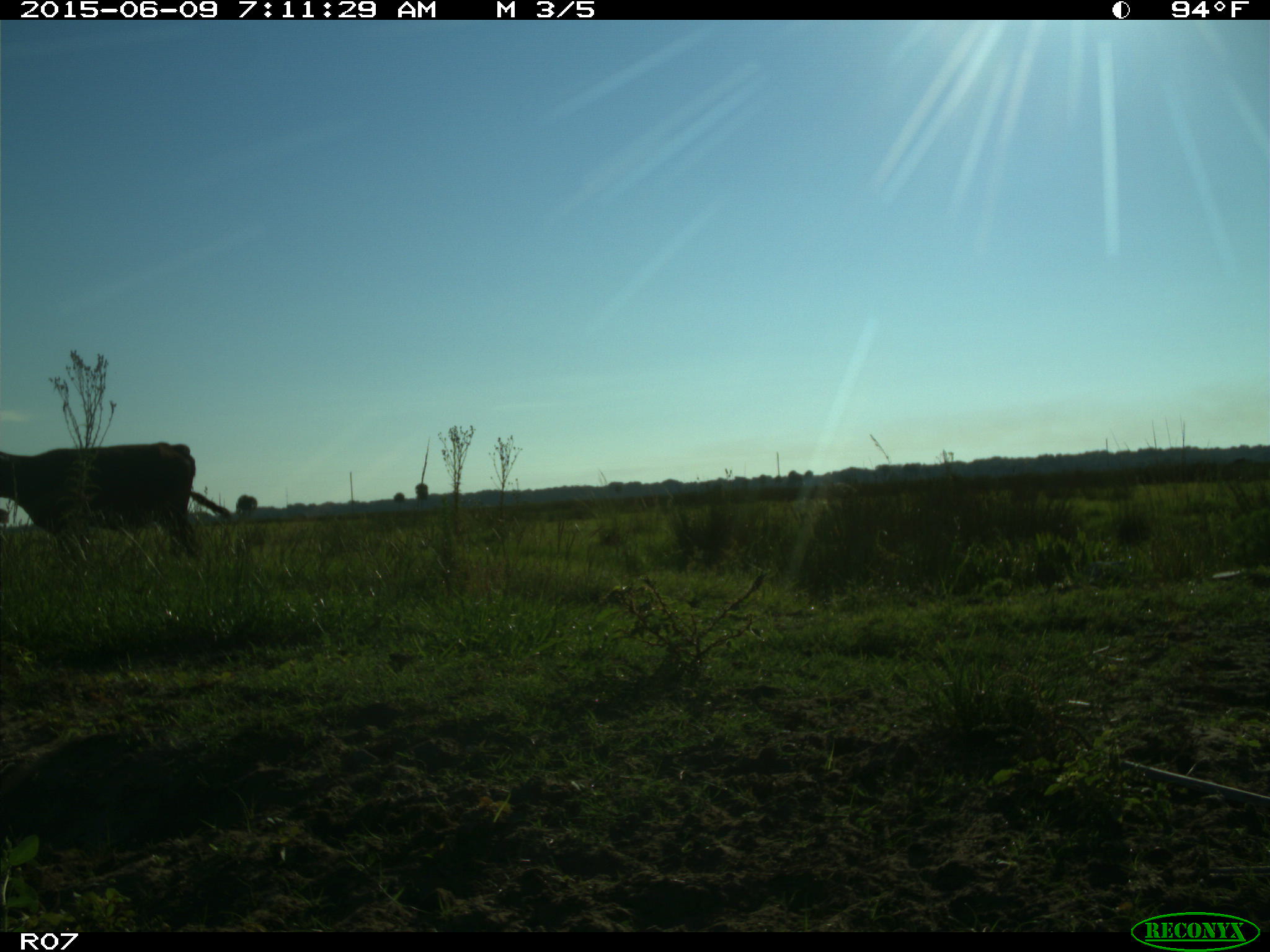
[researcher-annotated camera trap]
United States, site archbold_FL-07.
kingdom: Animalia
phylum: Chordata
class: Mammalia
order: Artiodactyla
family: Bovidae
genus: Bos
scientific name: Bos taurus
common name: domestic cow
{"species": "Bos taurus (domestic cow)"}